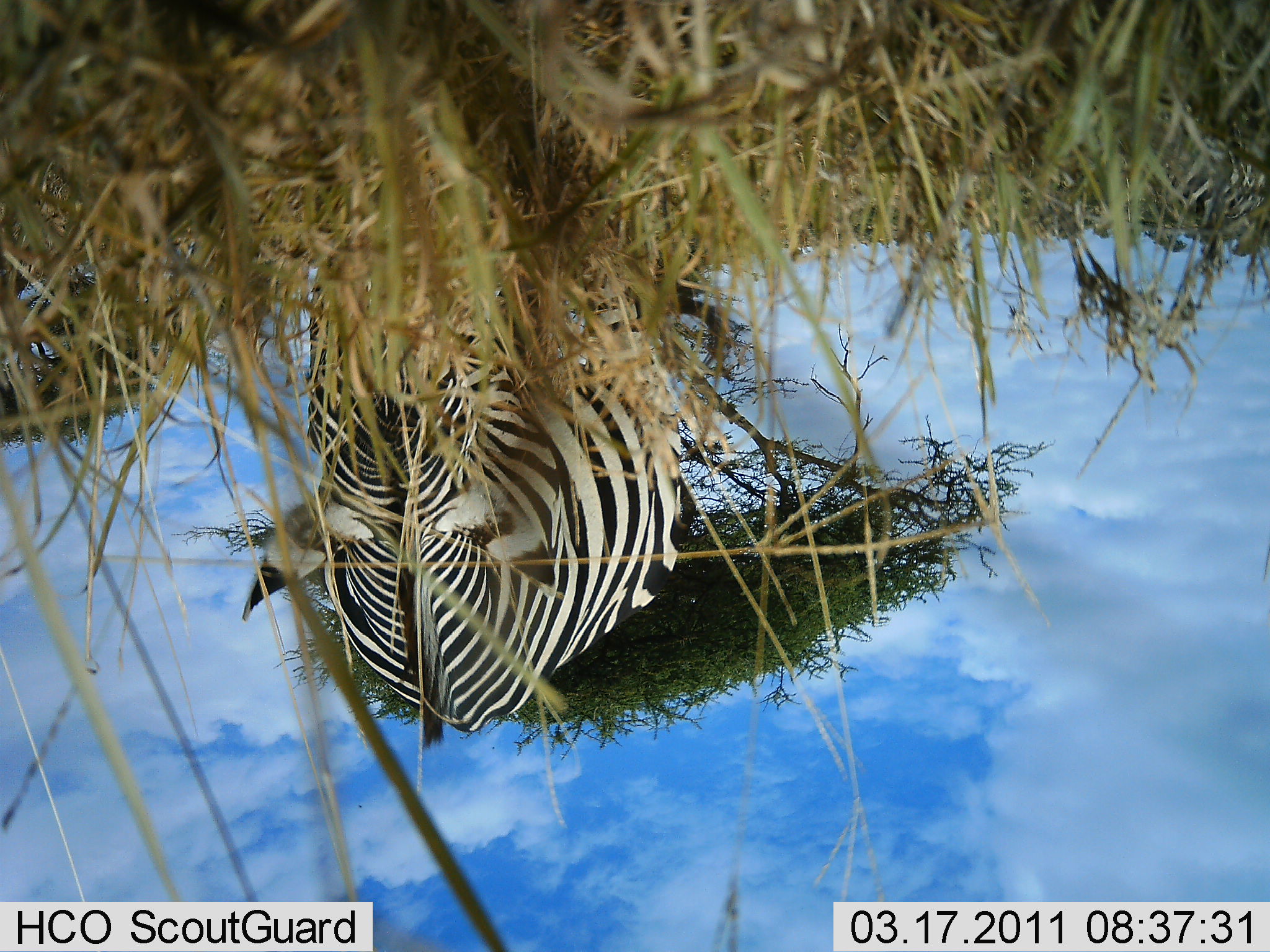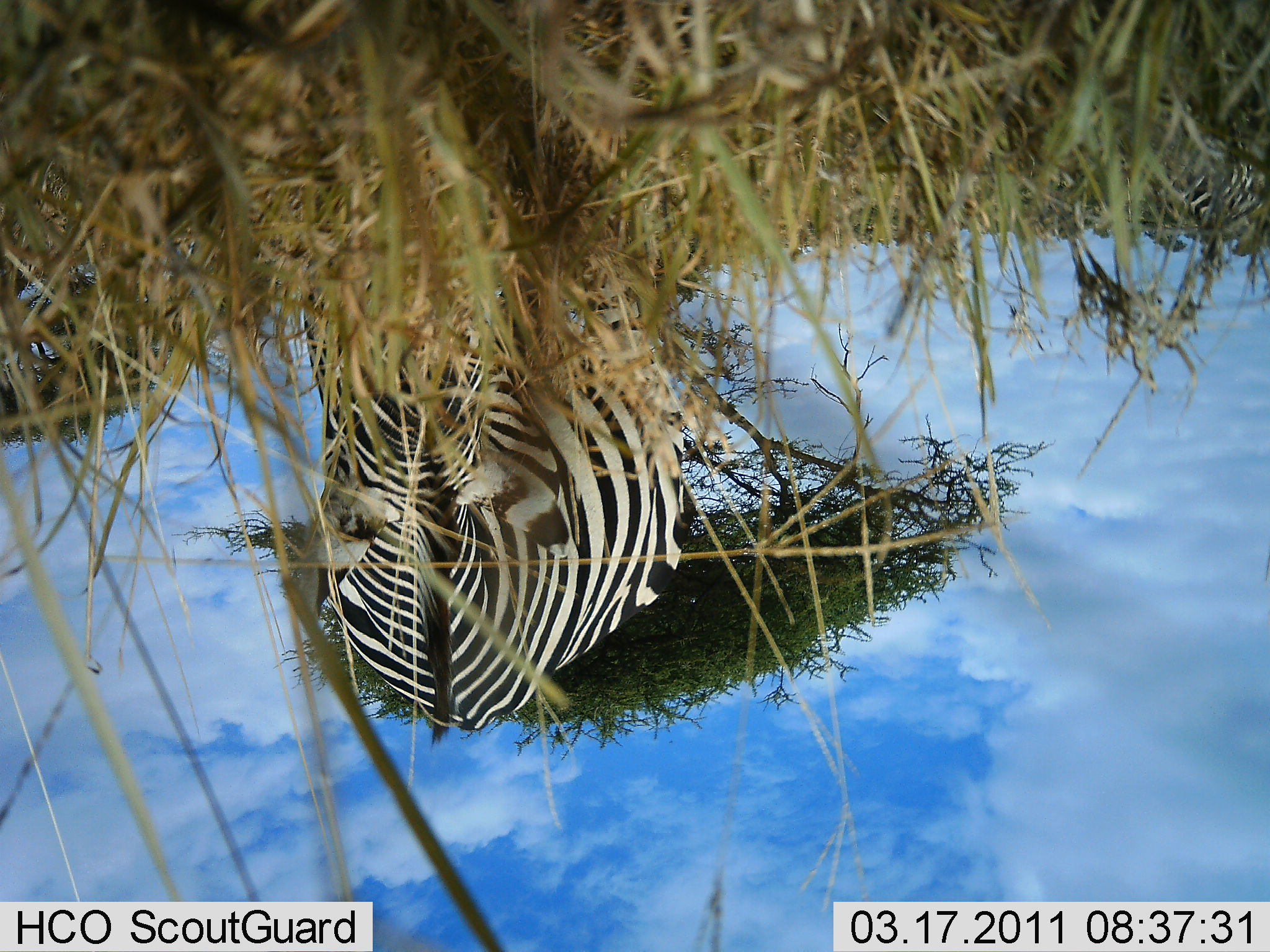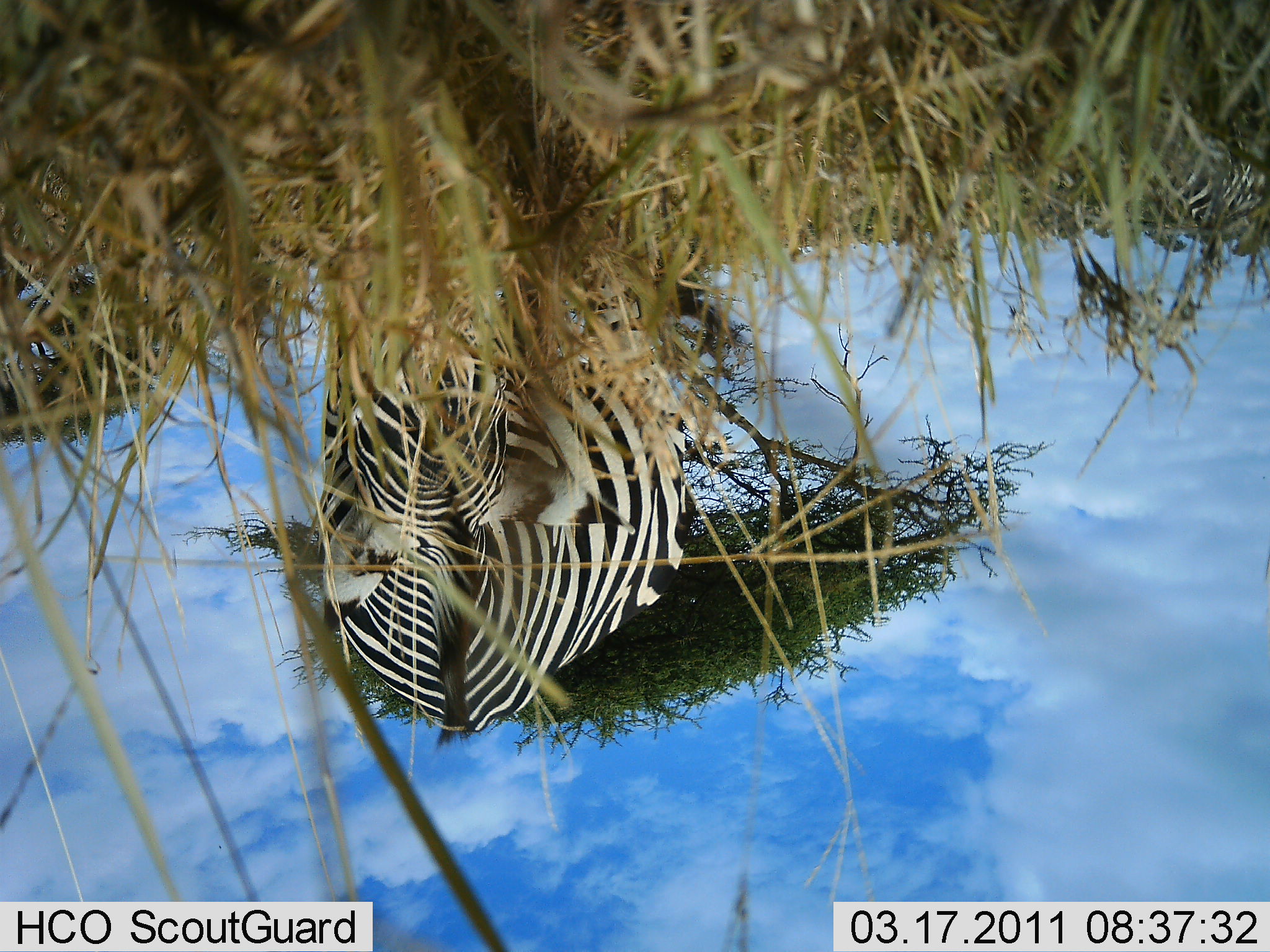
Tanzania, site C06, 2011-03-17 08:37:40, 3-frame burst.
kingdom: Animalia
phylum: Chordata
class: Mammalia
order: Perissodactyla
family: Equidae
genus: Equus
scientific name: Equus quagga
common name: plains zebra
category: zebra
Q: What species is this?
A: Zebra (plains zebra) (Equus quagga).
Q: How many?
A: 1.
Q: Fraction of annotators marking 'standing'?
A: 33%.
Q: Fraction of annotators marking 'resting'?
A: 0%.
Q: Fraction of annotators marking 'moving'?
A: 0%.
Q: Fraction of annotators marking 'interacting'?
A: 0%.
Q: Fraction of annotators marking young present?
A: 0%.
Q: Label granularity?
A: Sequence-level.